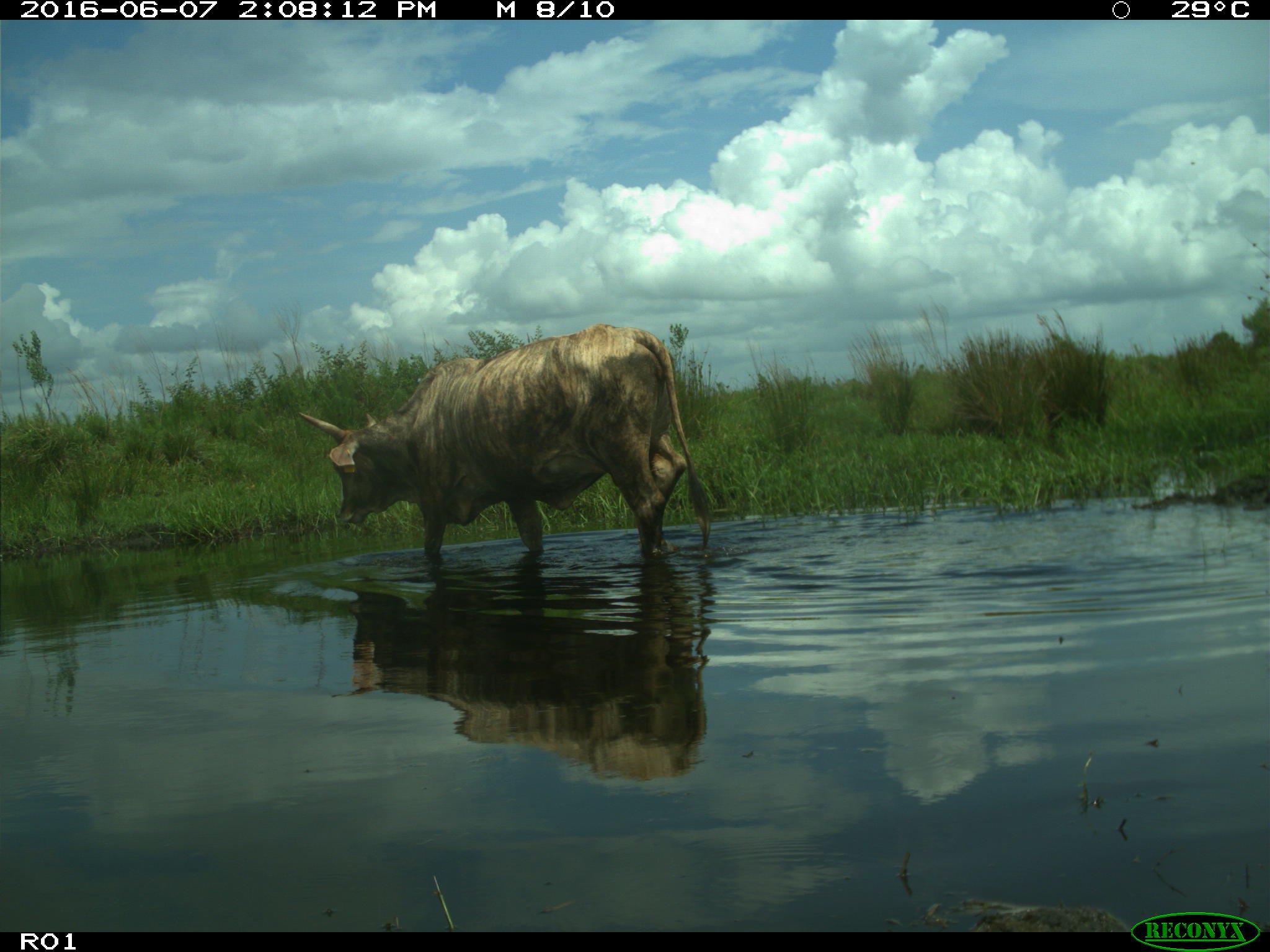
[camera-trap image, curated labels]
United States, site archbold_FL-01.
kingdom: Animalia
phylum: Chordata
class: Mammalia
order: Artiodactyla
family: Bovidae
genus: Bos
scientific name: Bos taurus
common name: domestic cow